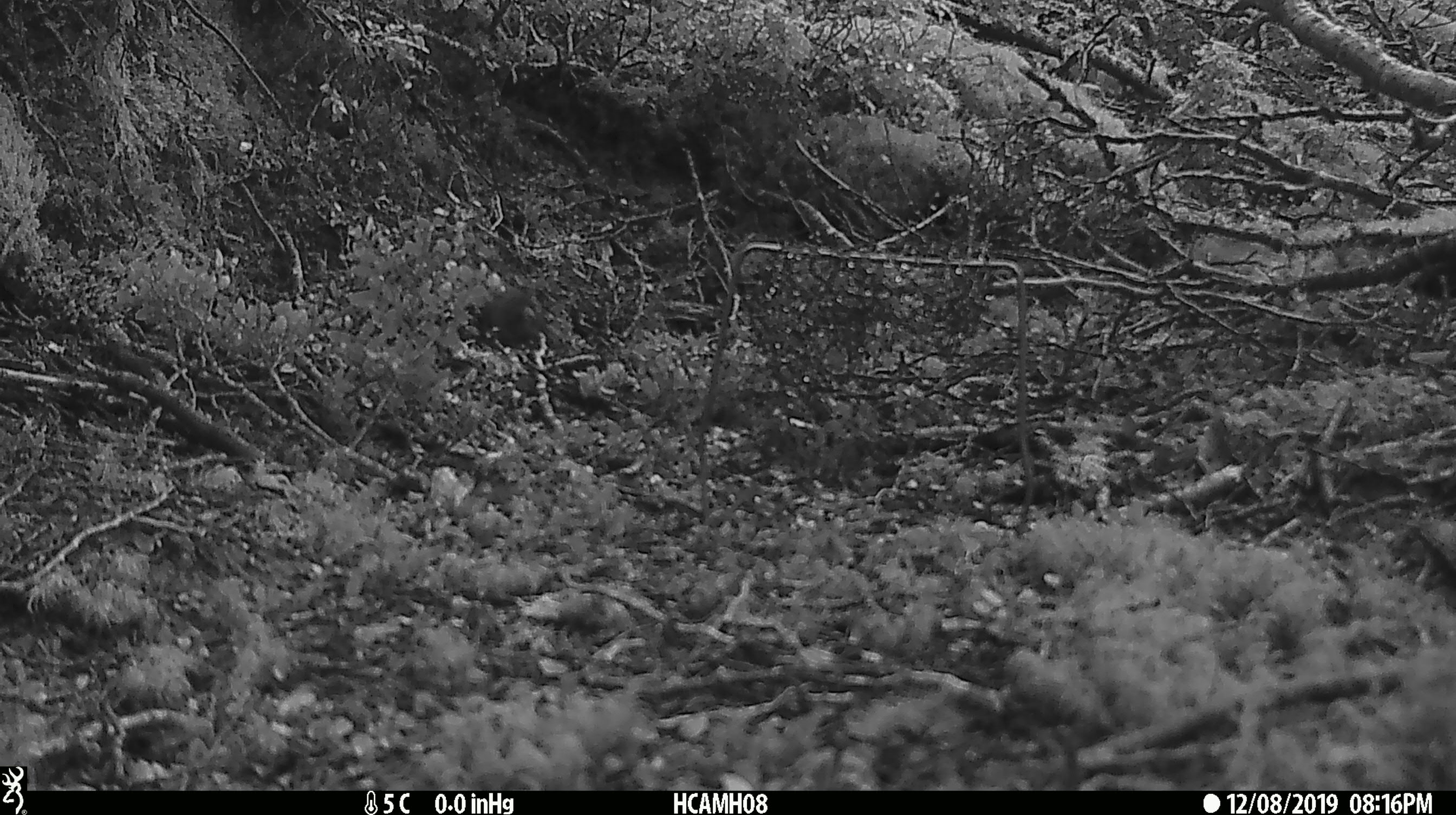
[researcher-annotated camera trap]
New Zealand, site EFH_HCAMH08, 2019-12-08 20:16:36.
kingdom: Animalia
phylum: Chordata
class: Mammalia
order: Rodentia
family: Muridae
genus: Mus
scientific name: Mus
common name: mouse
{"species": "mouse (Mus)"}